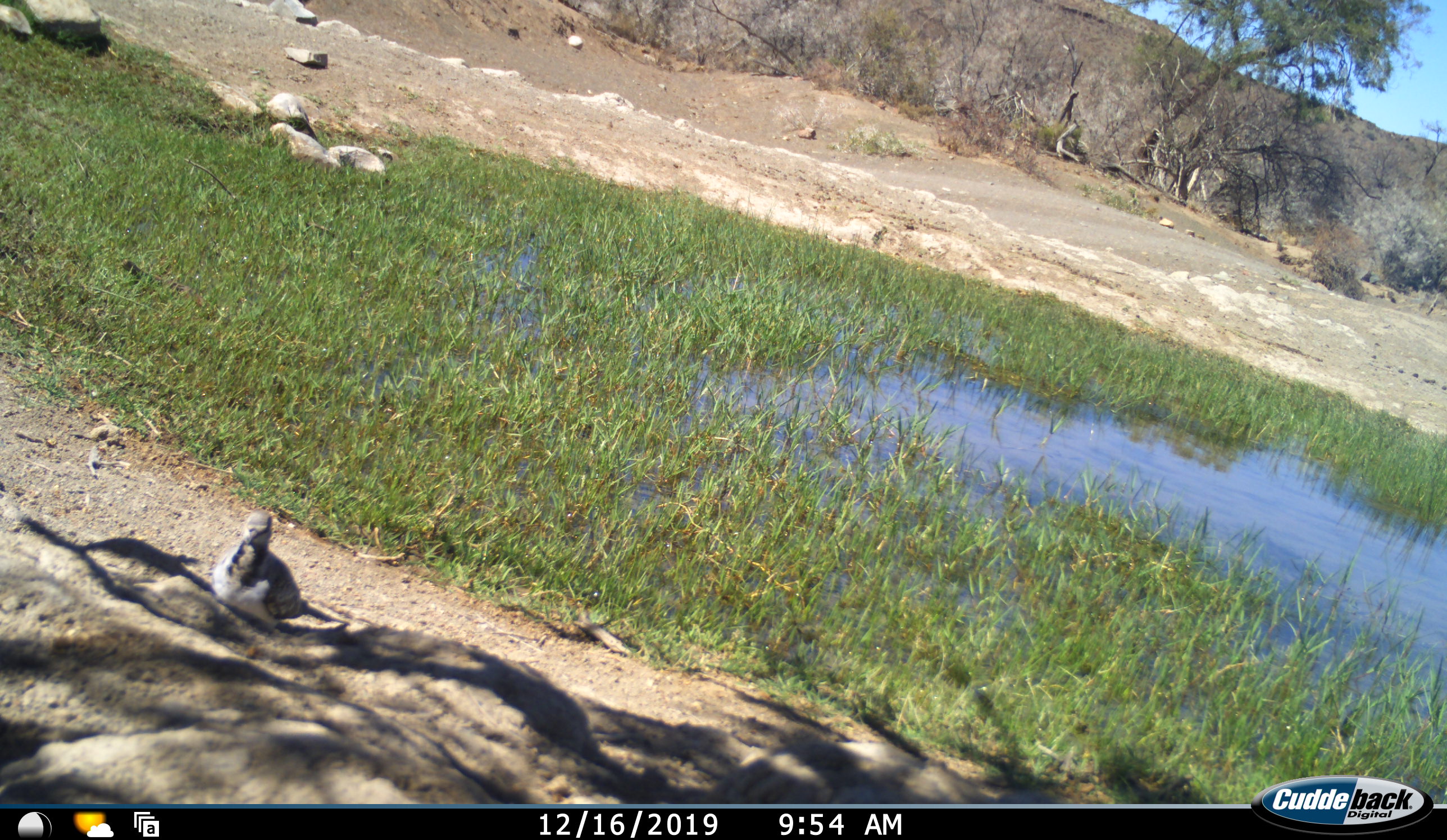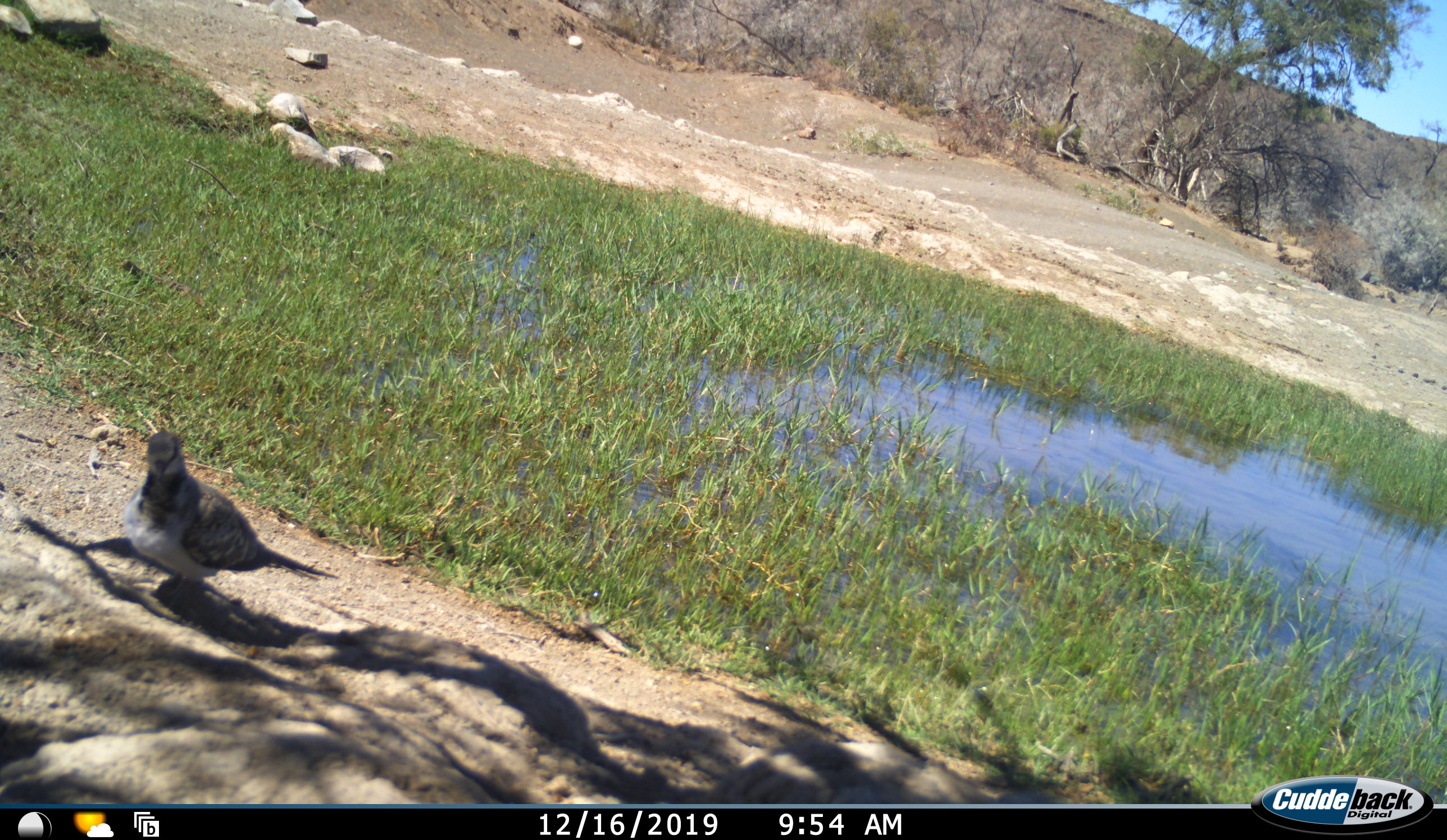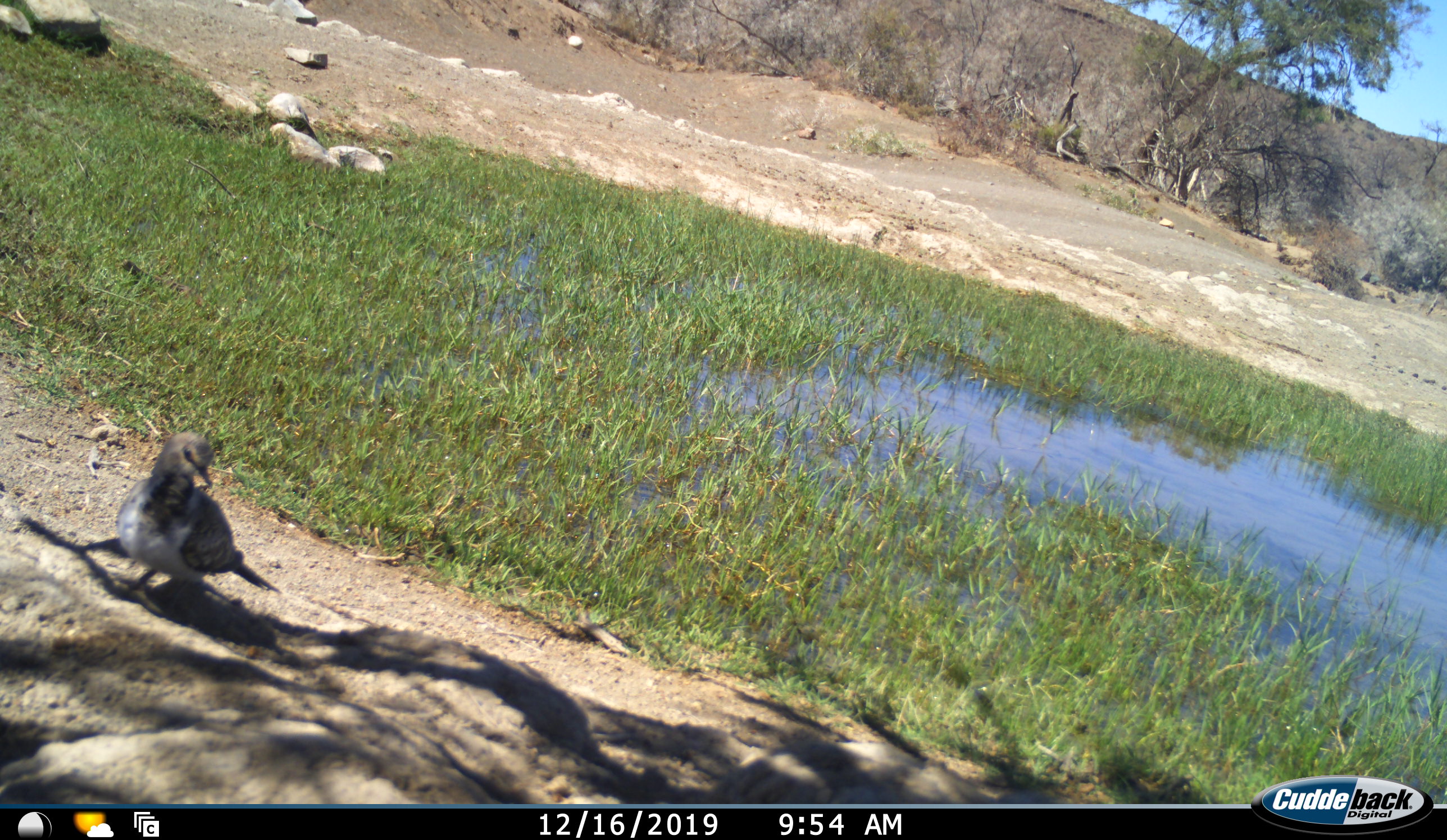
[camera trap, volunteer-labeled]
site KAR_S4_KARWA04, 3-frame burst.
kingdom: Animalia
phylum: Chordata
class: Aves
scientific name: Aves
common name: bird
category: birdother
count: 1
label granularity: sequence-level